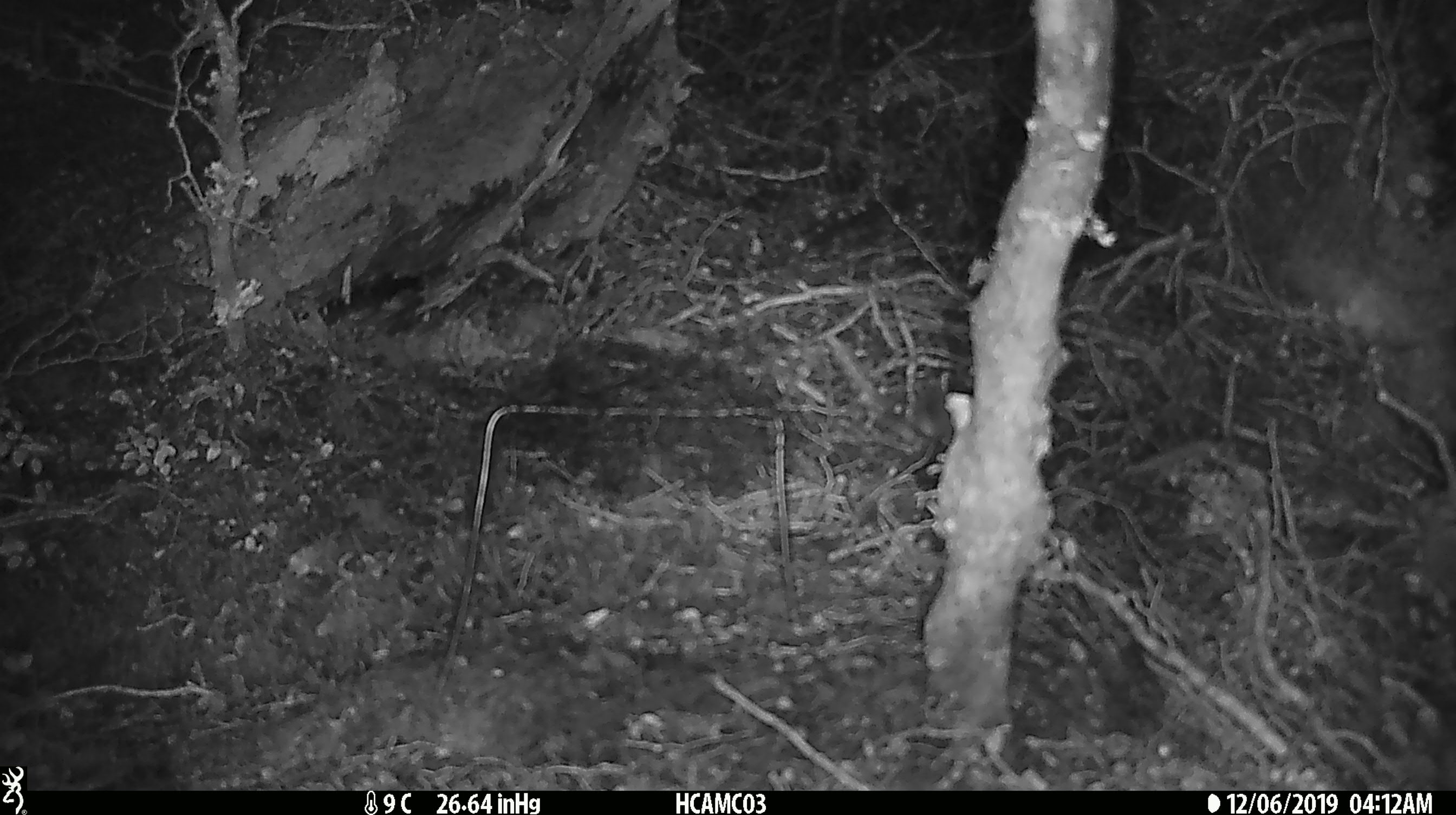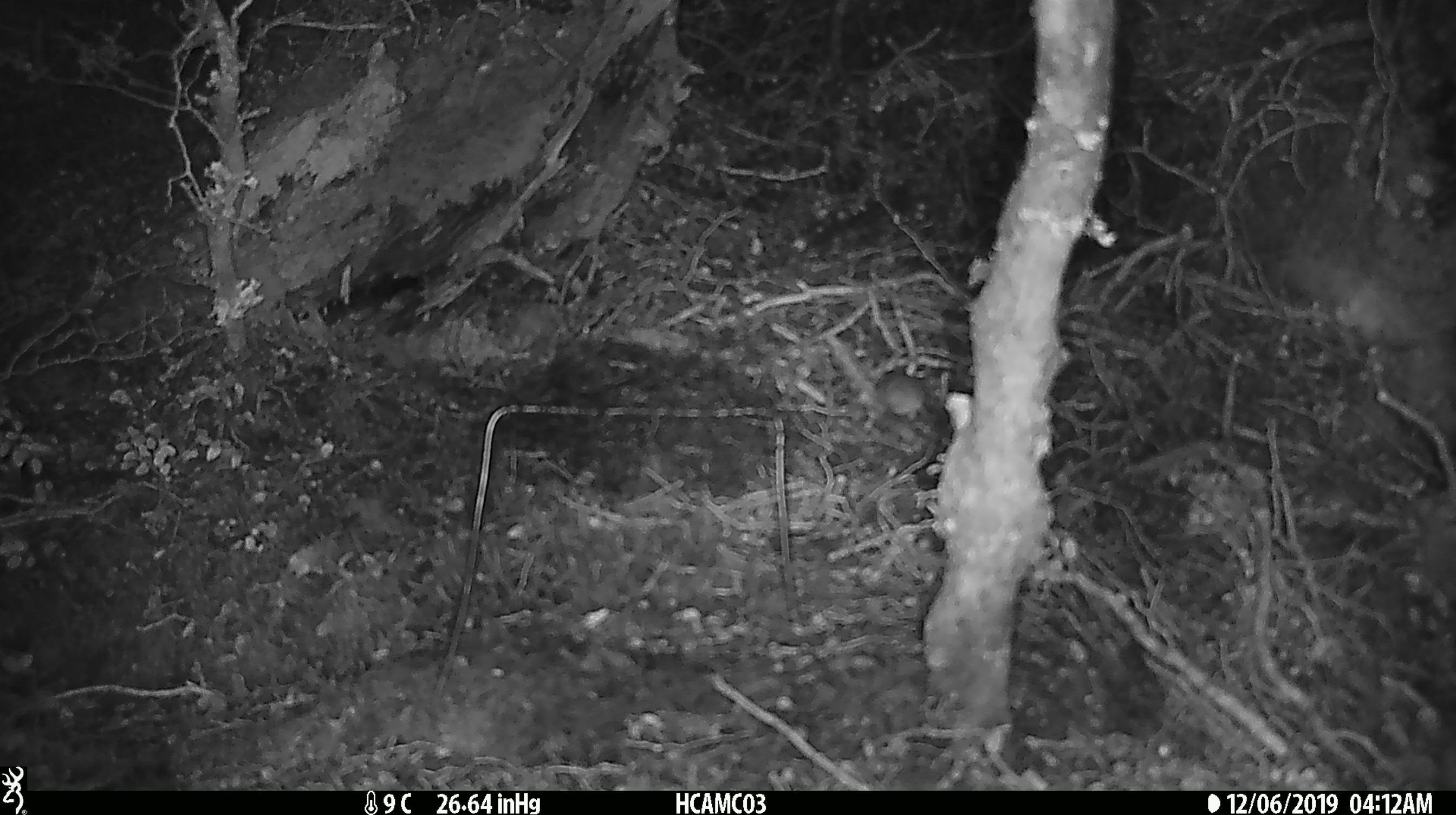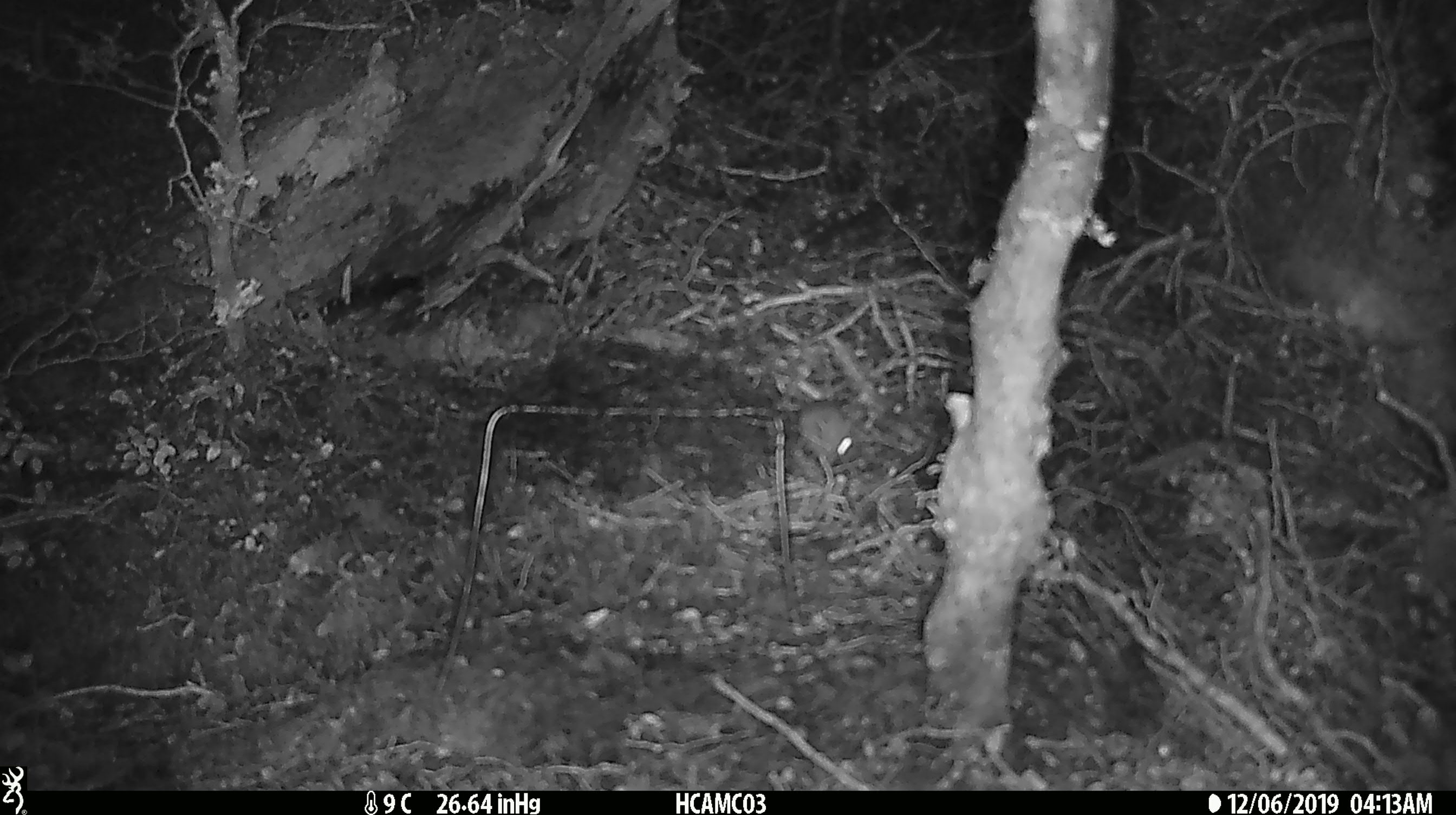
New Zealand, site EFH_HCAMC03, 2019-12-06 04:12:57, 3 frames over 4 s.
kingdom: Animalia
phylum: Chordata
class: Mammalia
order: Rodentia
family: Muridae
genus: Mus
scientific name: Mus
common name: mouse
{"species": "mouse (Mus)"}